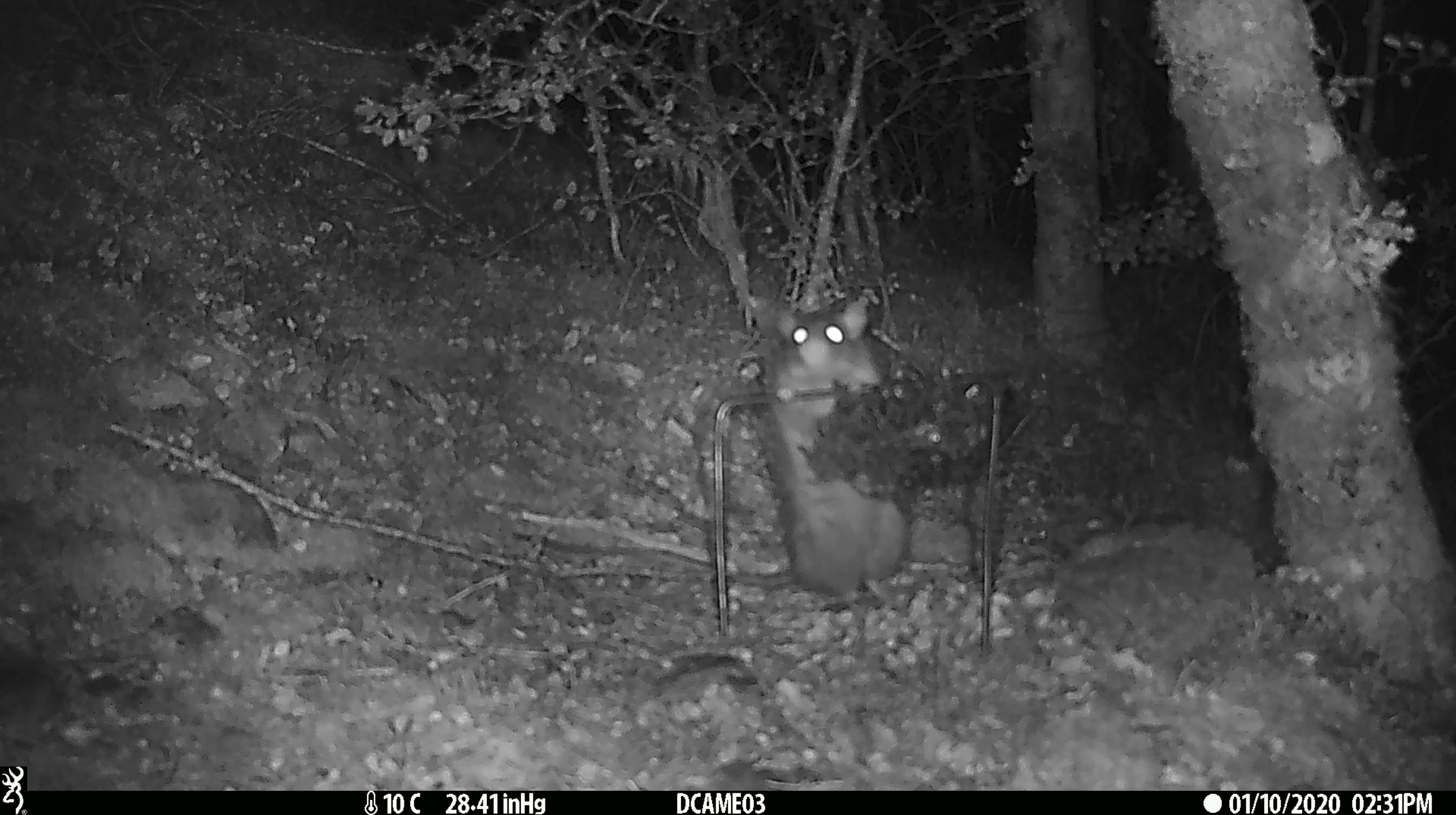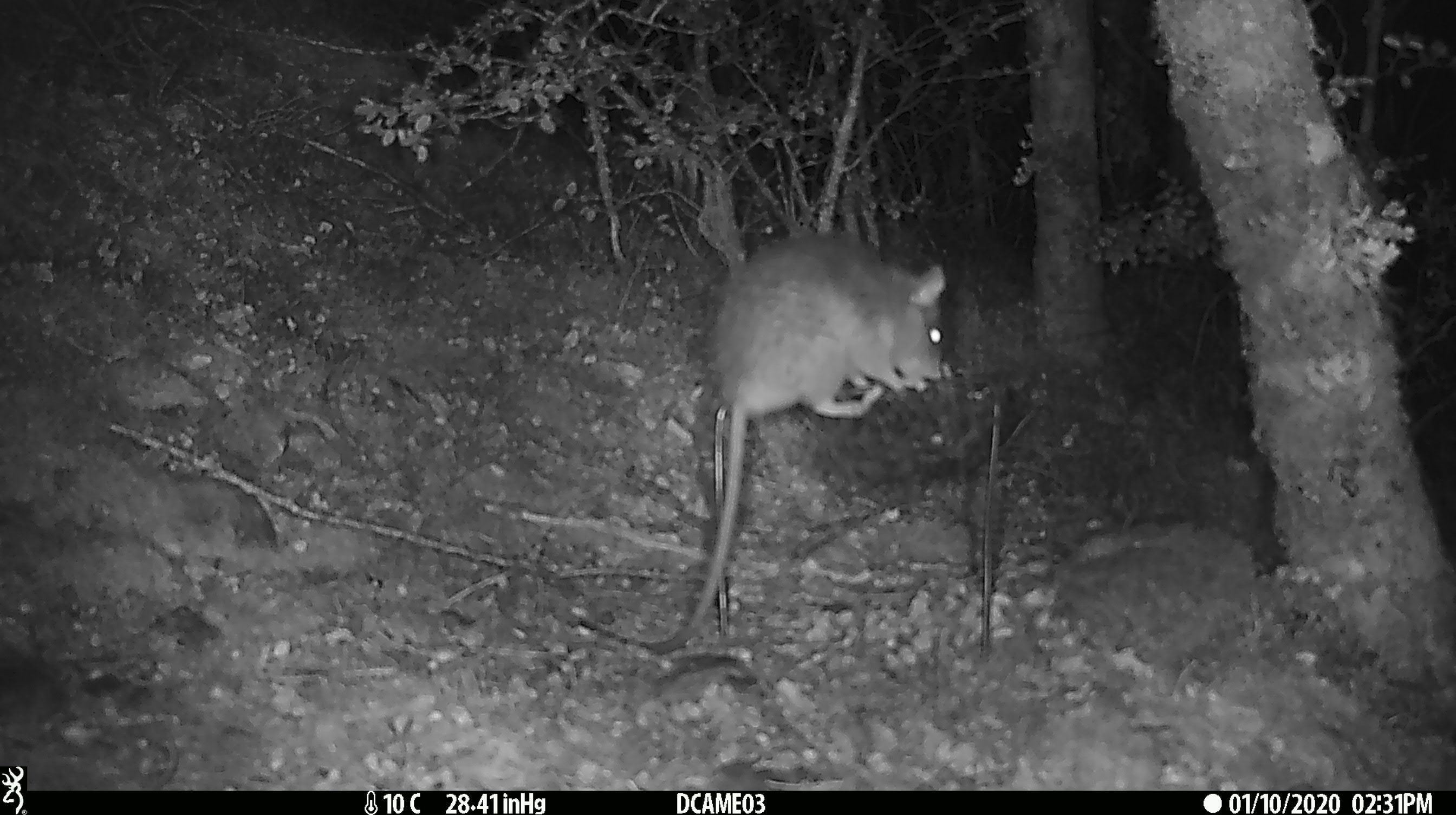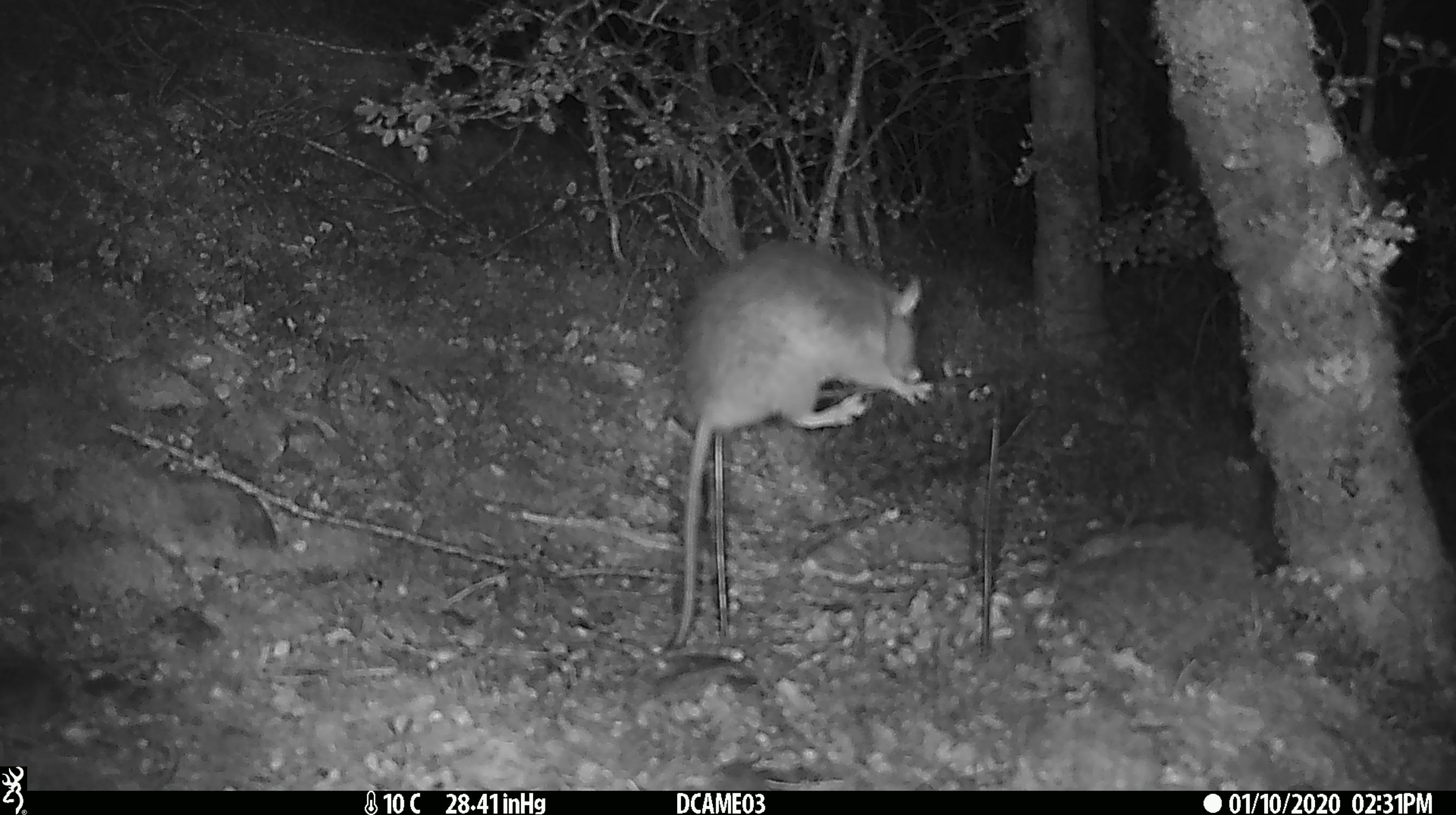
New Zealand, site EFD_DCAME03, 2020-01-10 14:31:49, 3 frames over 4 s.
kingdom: Animalia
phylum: Chordata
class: Mammalia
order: Rodentia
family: Muridae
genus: Rattus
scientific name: Rattus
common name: rat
Rat (Rattus).